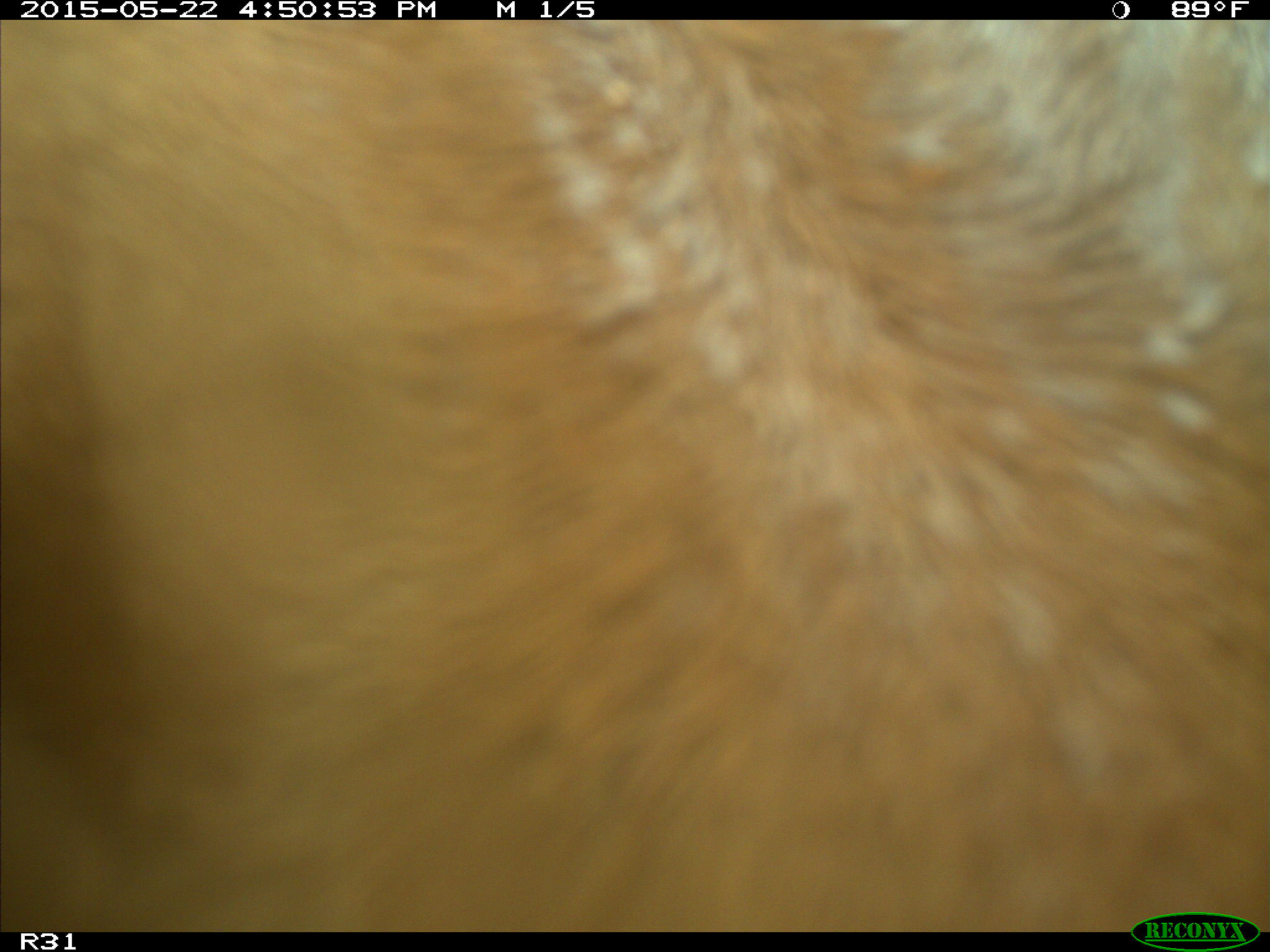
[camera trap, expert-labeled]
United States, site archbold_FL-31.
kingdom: Animalia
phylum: Chordata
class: Mammalia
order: Artiodactyla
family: Bovidae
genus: Bos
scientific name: Bos taurus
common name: domestic cow